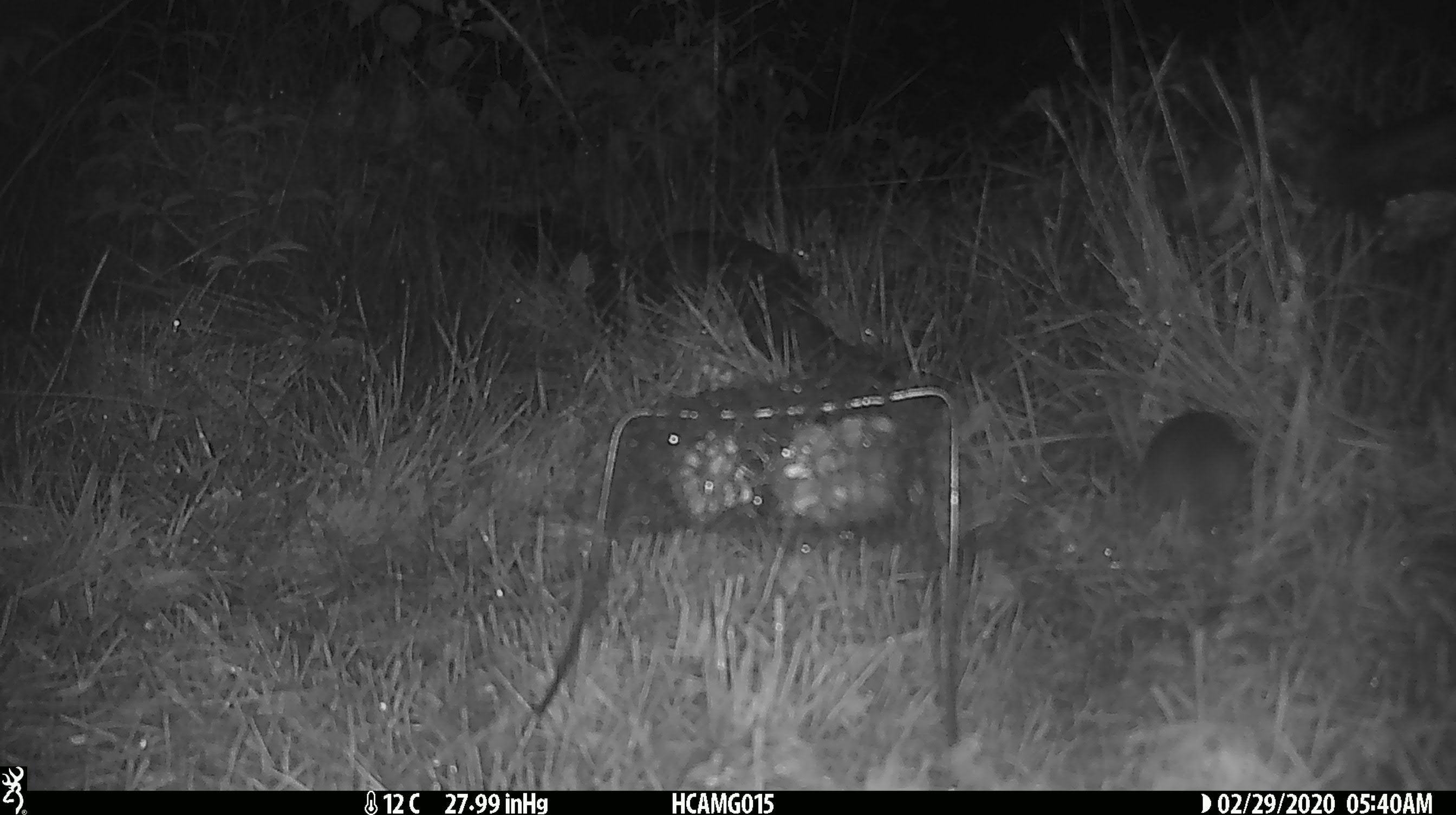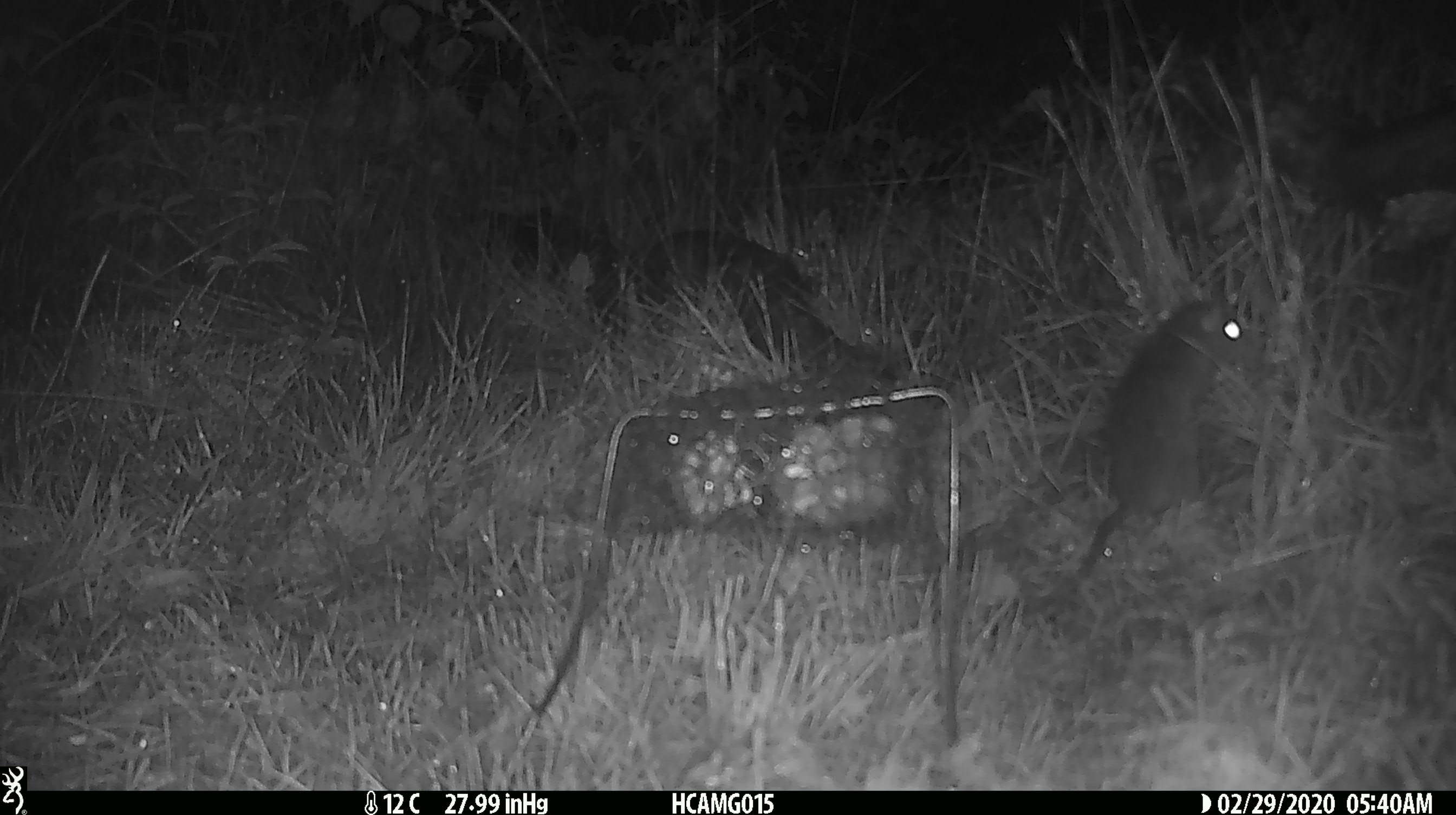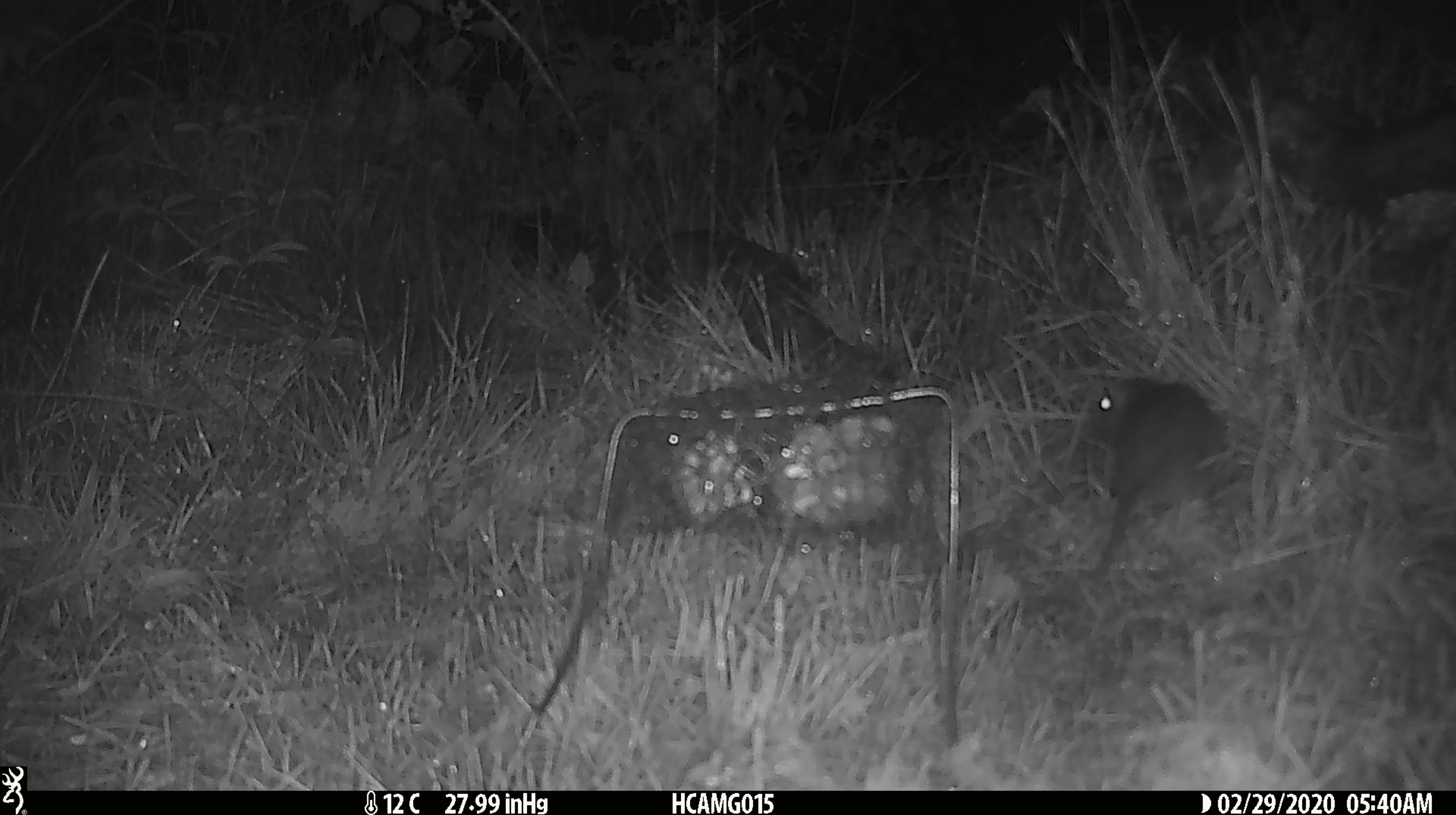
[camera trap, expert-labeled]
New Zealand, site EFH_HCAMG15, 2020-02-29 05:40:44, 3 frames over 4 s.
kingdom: Animalia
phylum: Chordata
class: Mammalia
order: Rodentia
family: Muridae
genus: Rattus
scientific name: Rattus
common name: rat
Rat (Rattus).